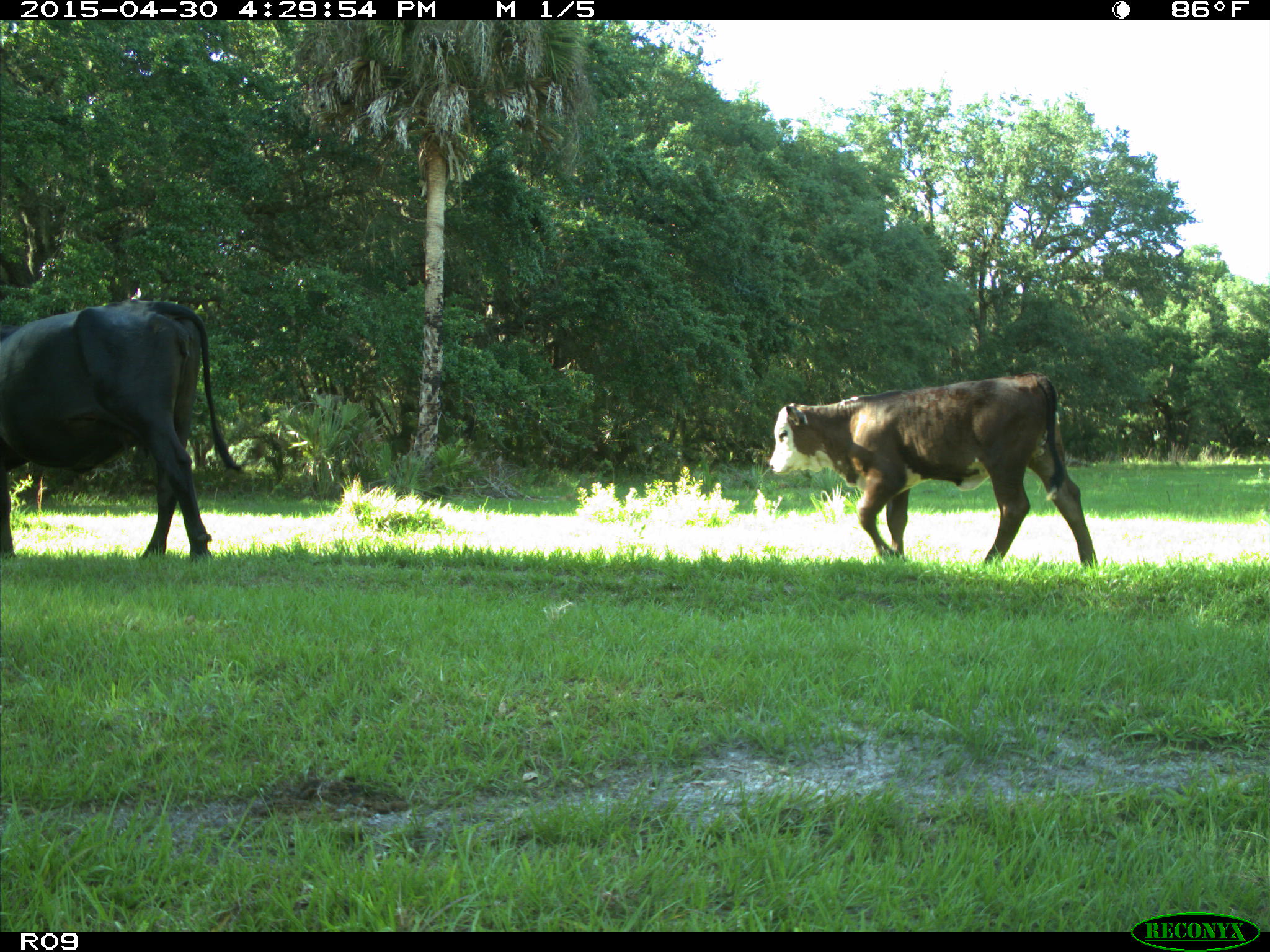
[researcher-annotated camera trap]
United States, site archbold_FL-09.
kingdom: Animalia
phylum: Chordata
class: Mammalia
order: Artiodactyla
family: Bovidae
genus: Bos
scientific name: Bos taurus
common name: domestic cow